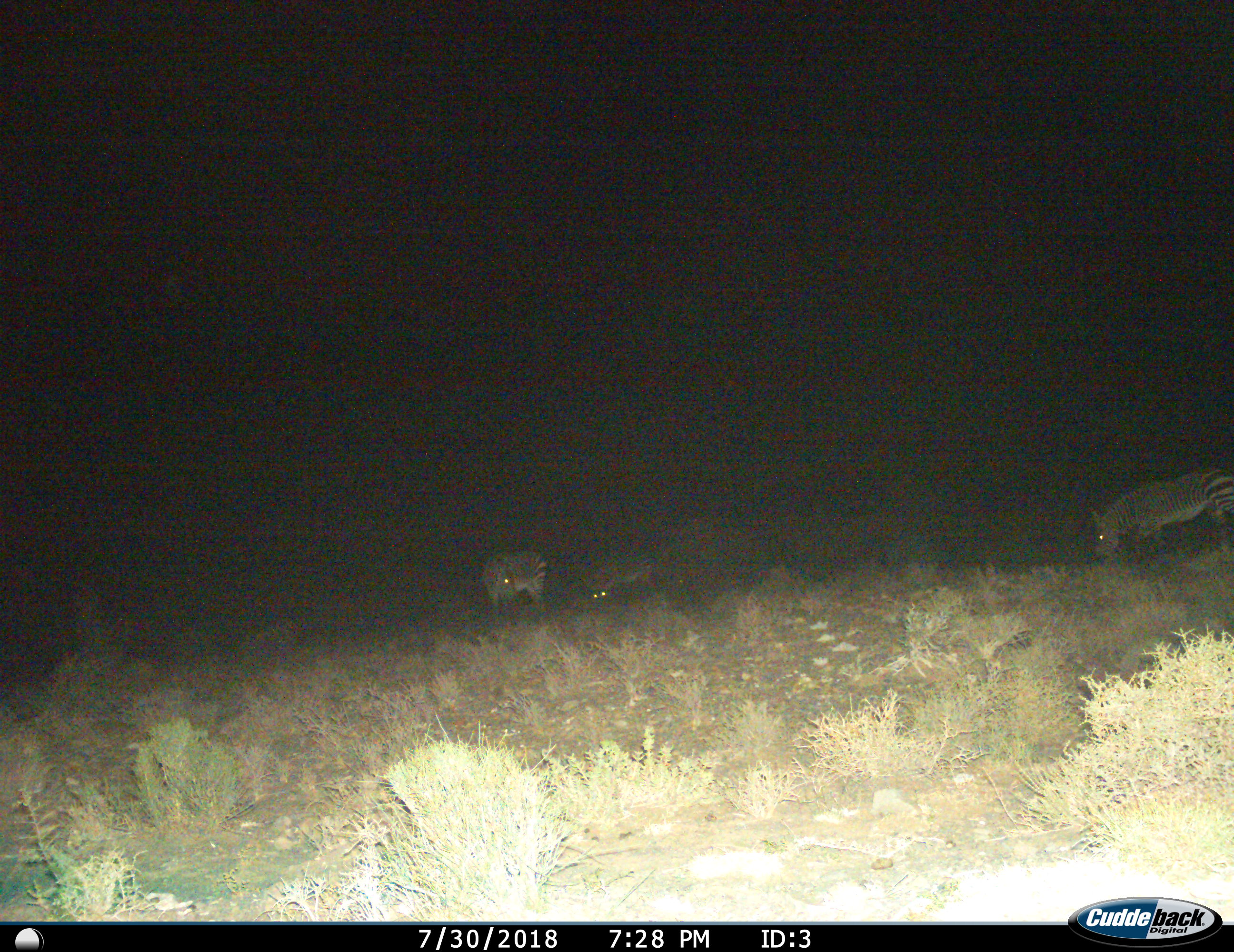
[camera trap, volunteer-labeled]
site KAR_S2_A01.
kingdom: Animalia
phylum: Chordata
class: Mammalia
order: Perissodactyla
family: Equidae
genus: Equus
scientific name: Equus zebra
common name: mountain zebra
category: zebramountain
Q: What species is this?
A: Zebramountain (mountain zebra) (Equus zebra).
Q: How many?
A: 3.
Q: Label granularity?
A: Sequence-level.